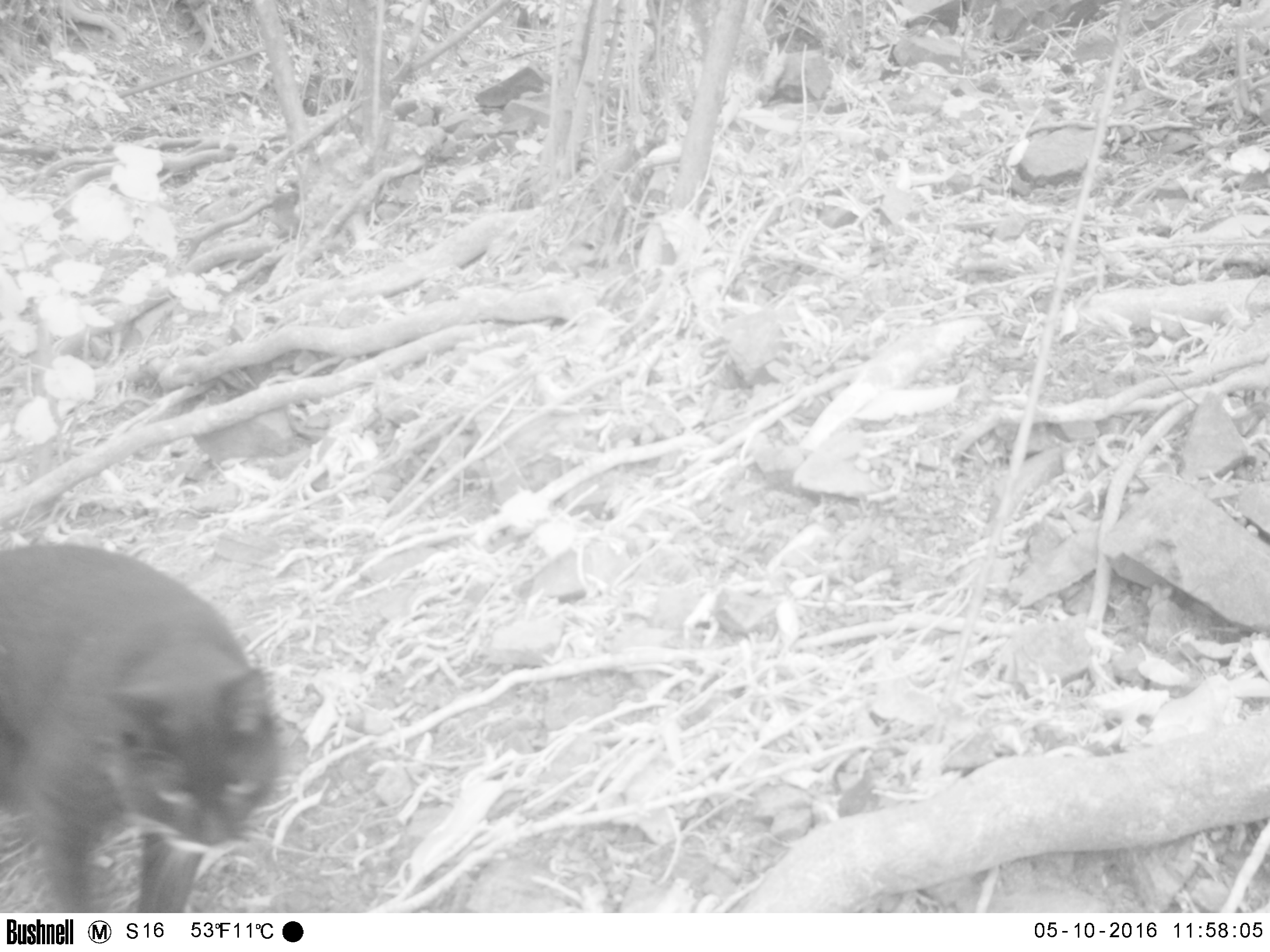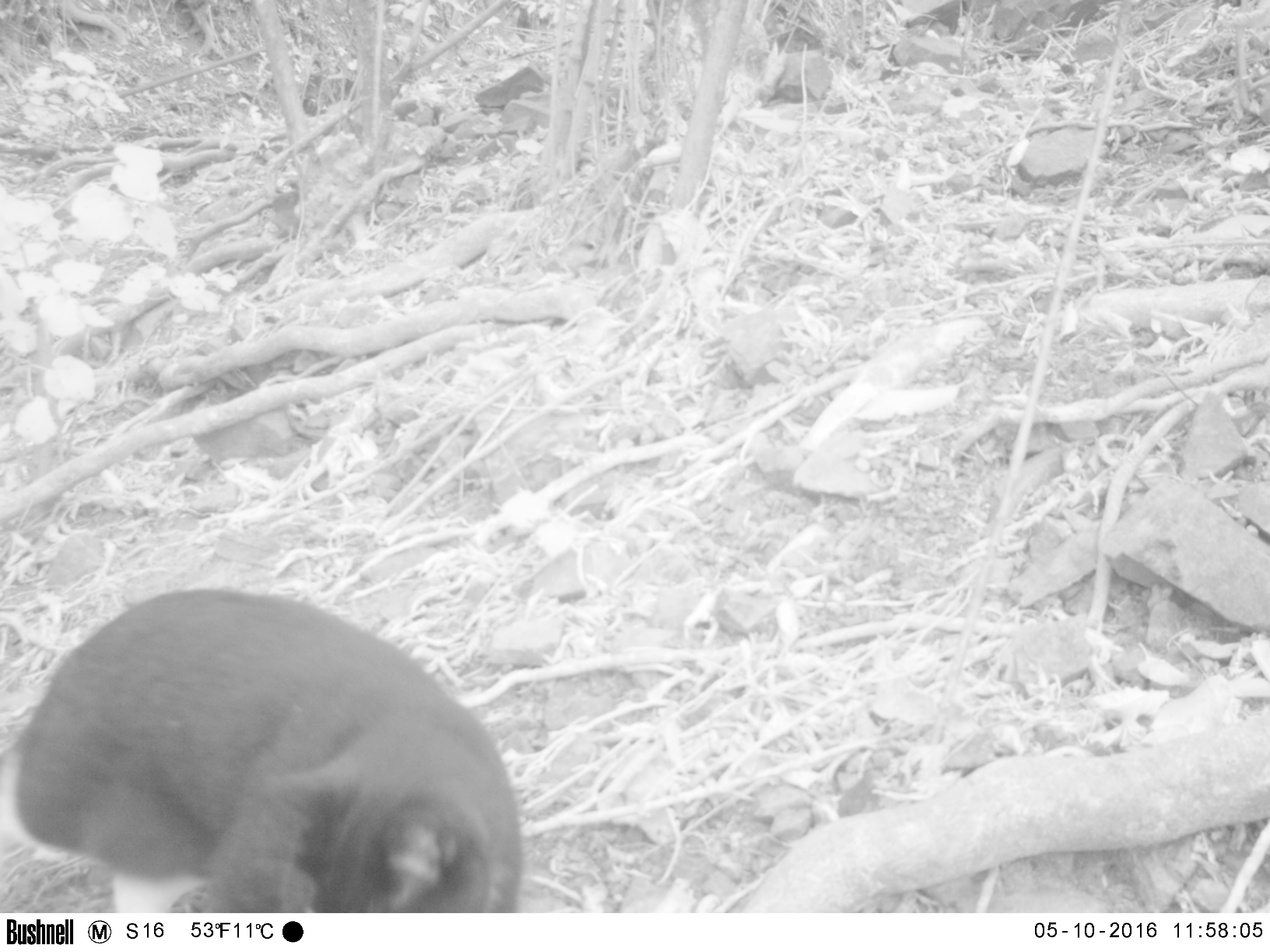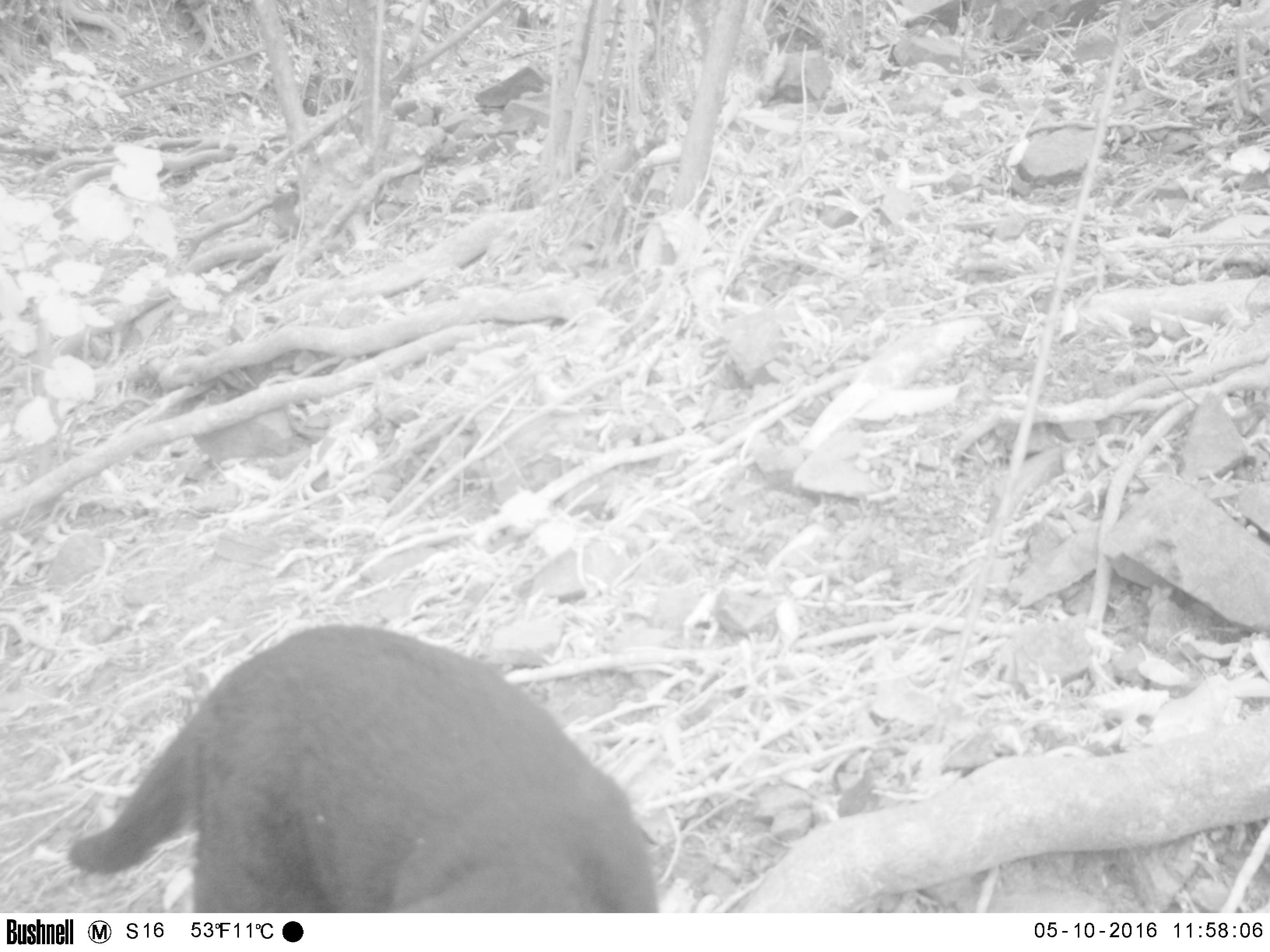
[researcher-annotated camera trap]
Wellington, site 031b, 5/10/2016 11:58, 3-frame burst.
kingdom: Animalia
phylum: Chordata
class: Mammalia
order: Carnivora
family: Felidae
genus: Felis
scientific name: Felis catus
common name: cat